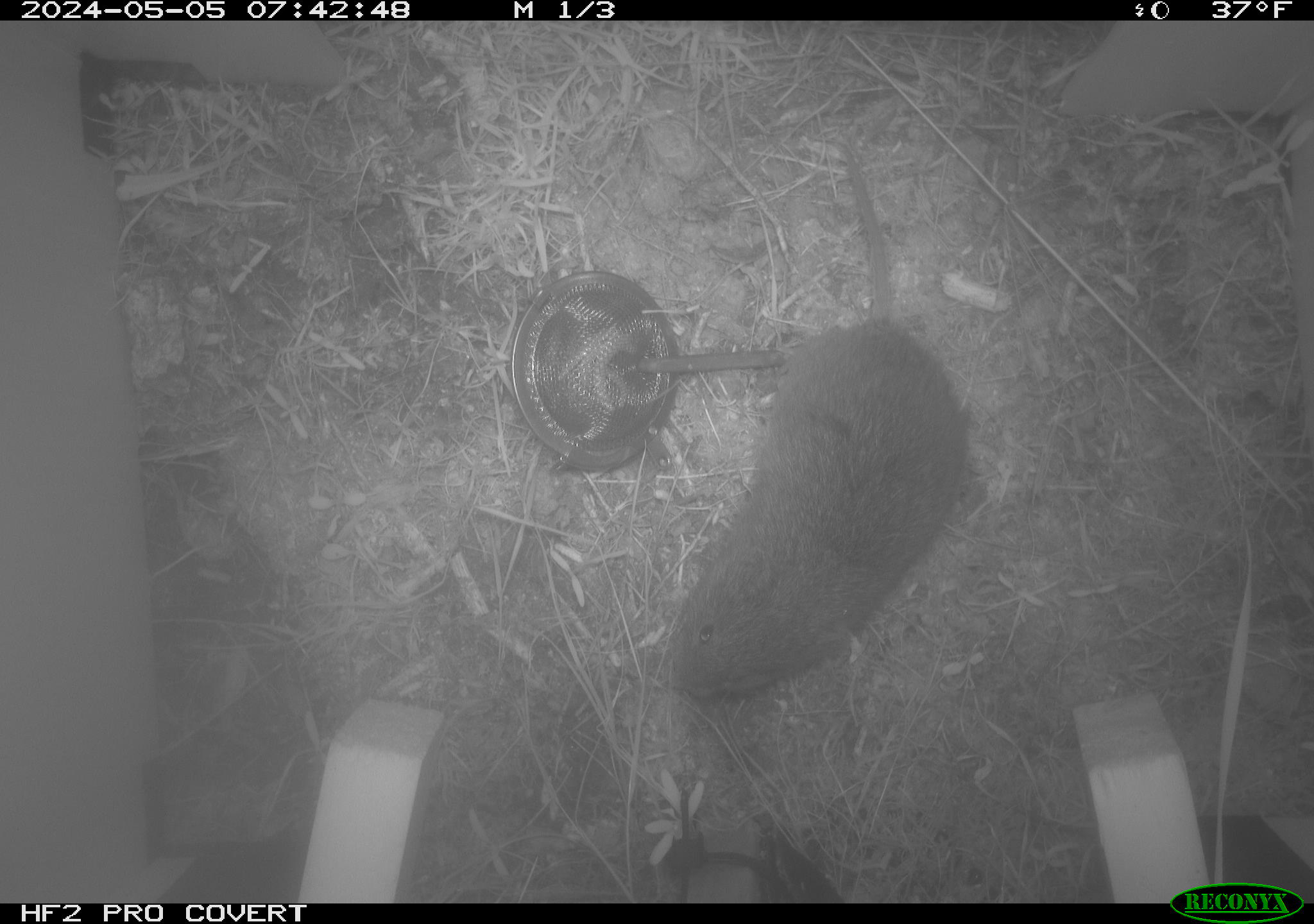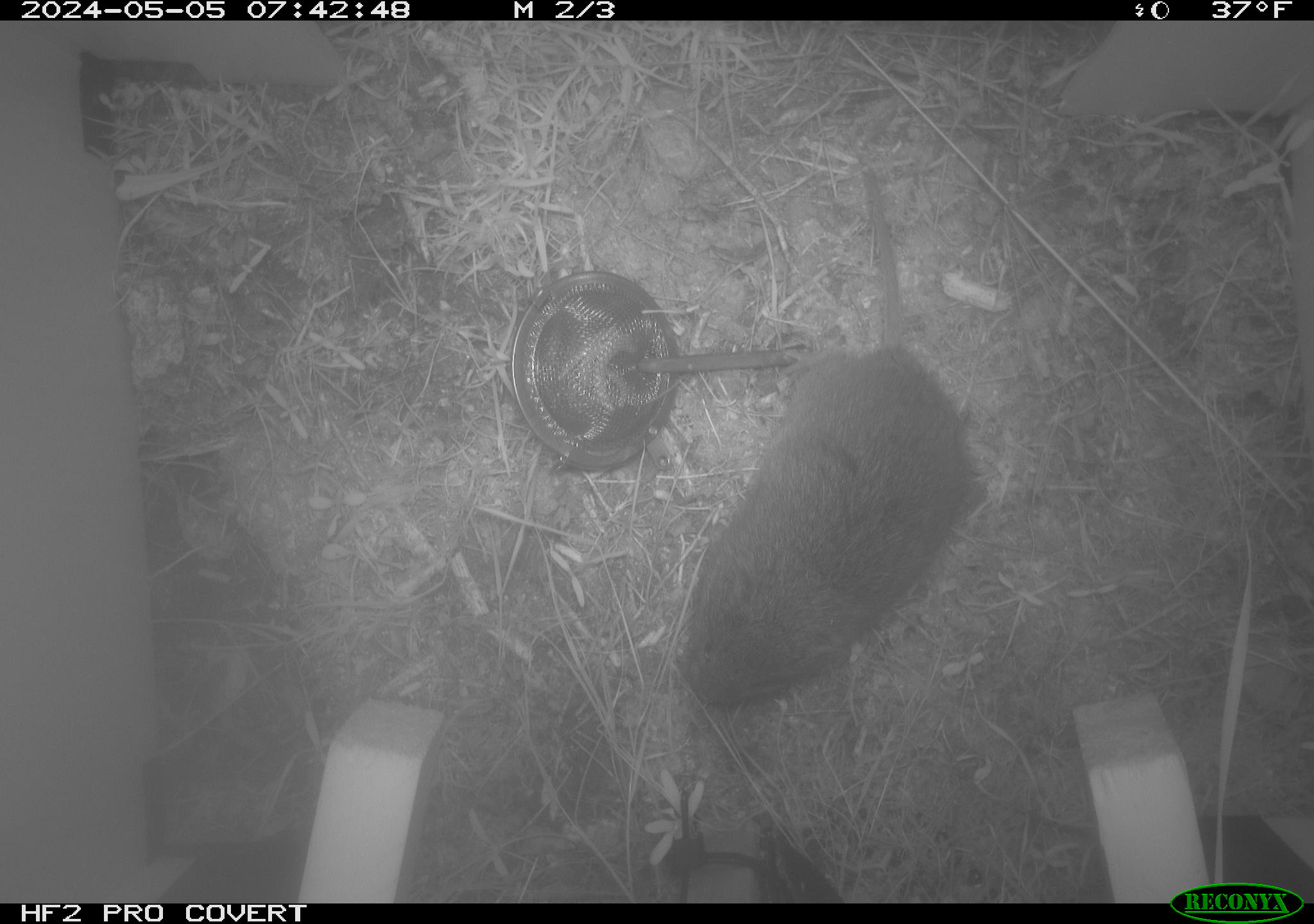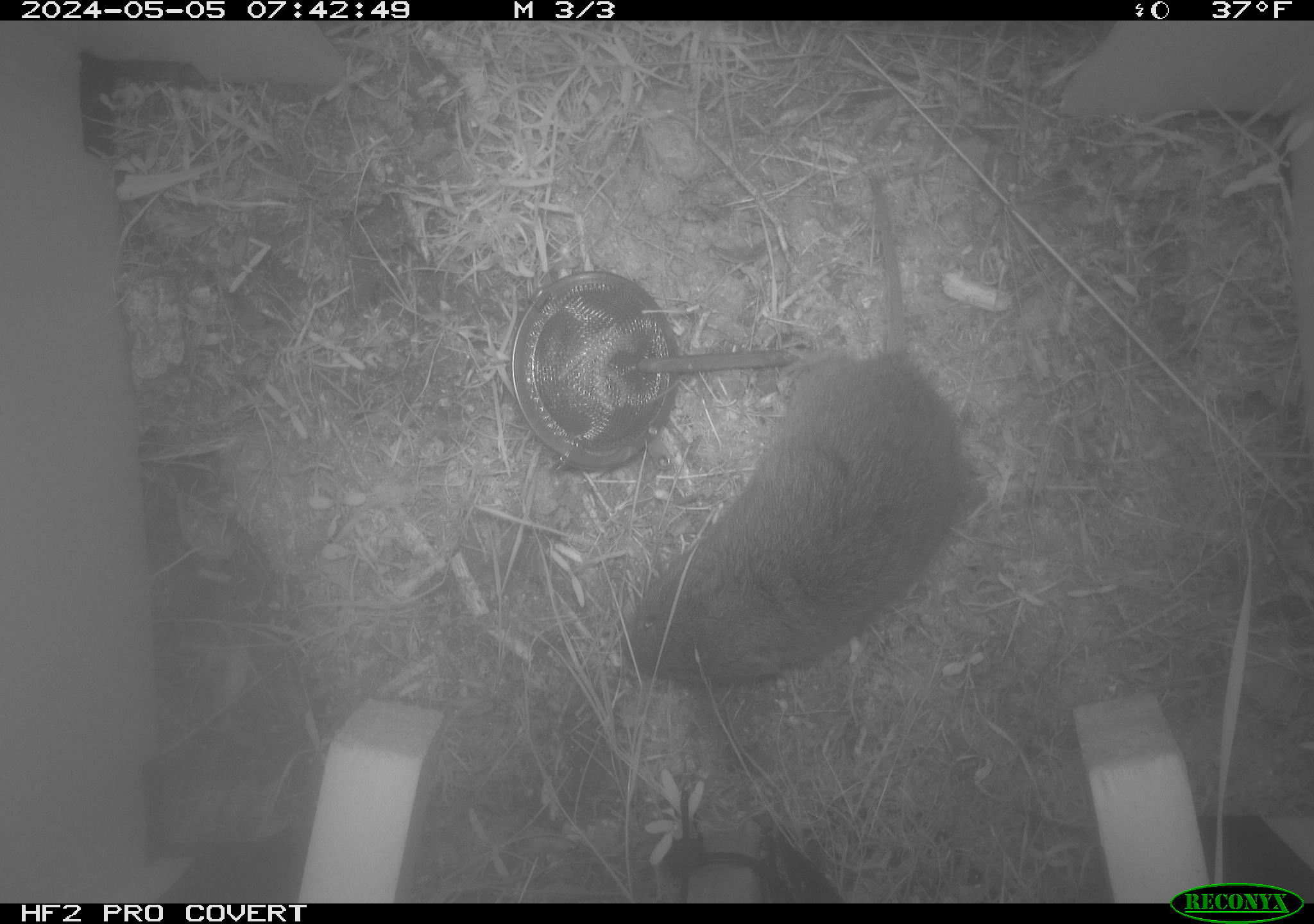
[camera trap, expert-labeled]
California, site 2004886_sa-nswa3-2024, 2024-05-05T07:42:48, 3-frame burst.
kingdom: Animalia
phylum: Chordata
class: Mammalia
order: Rodentia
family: Cricetidae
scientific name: Arvicolinae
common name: voles, lemmings, and muskrats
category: arvicolinae subfamily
Arvicolinae subfamily (voles, lemmings, and muskrats) (Arvicolinae).